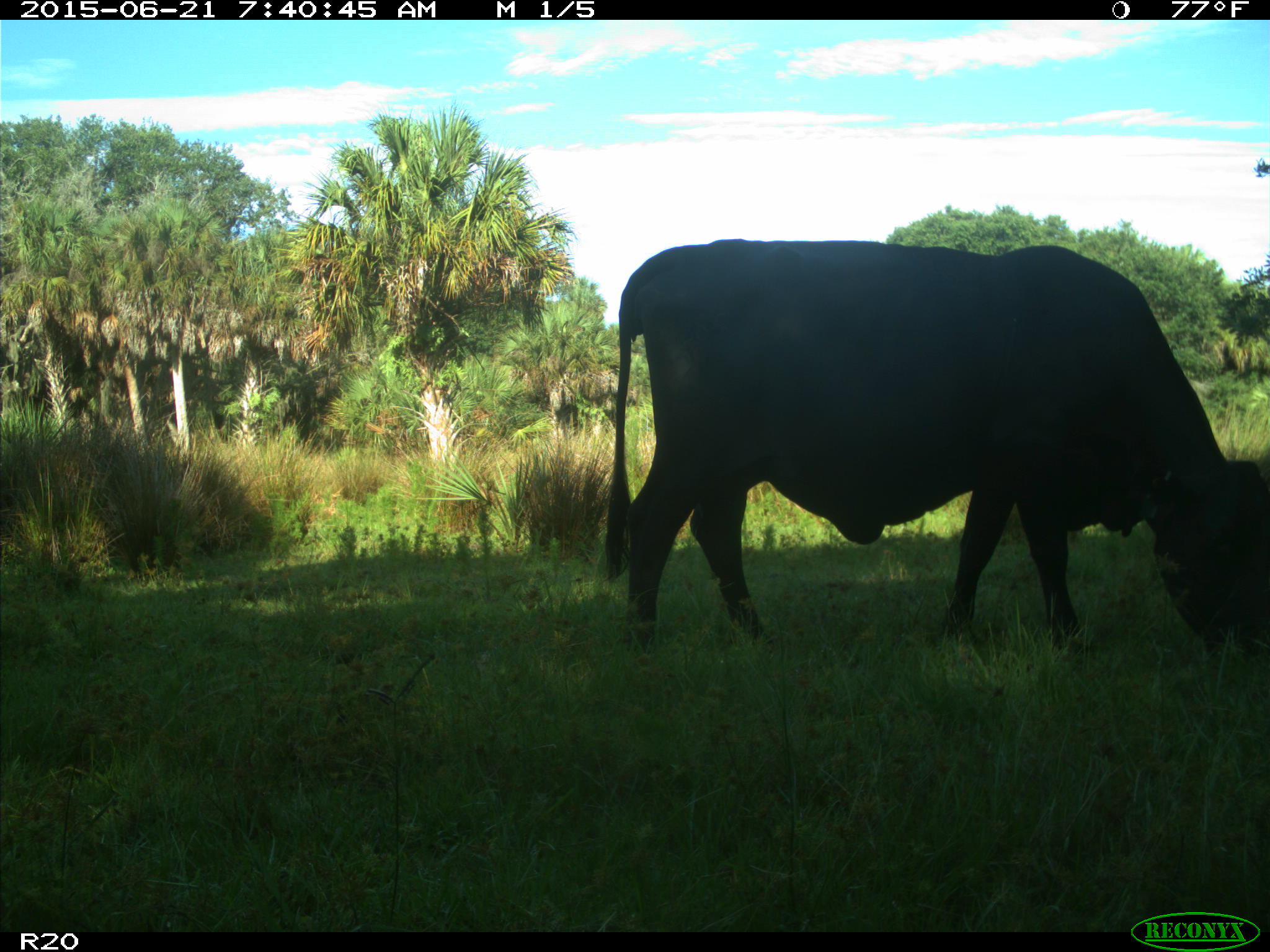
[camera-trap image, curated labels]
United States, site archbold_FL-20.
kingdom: Animalia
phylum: Chordata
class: Mammalia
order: Artiodactyla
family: Bovidae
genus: Bos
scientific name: Bos taurus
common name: domestic cow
Bos taurus (domestic cow).